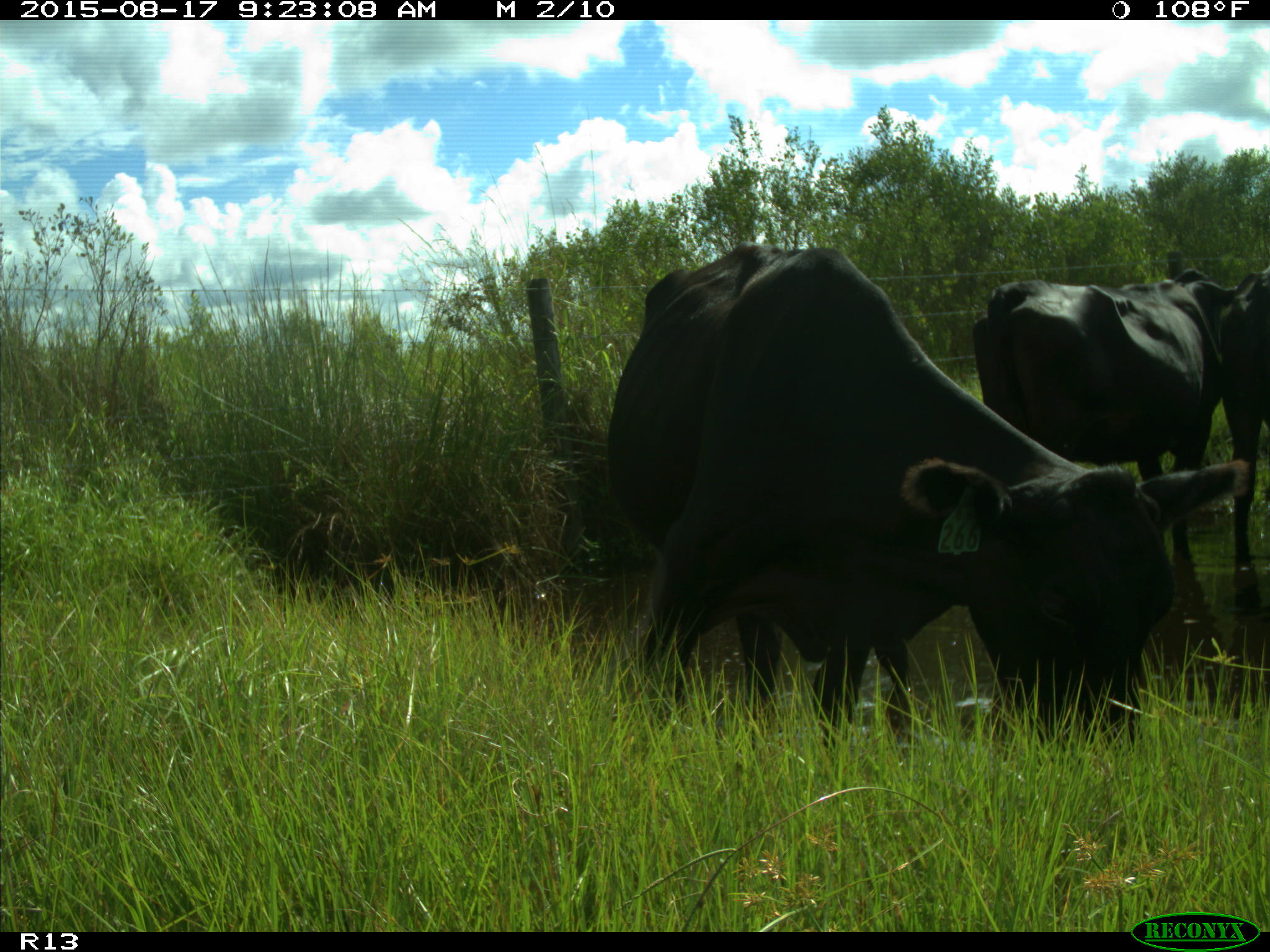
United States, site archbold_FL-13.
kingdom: Animalia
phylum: Chordata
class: Mammalia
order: Artiodactyla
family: Bovidae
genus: Bos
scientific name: Bos taurus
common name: domestic cow